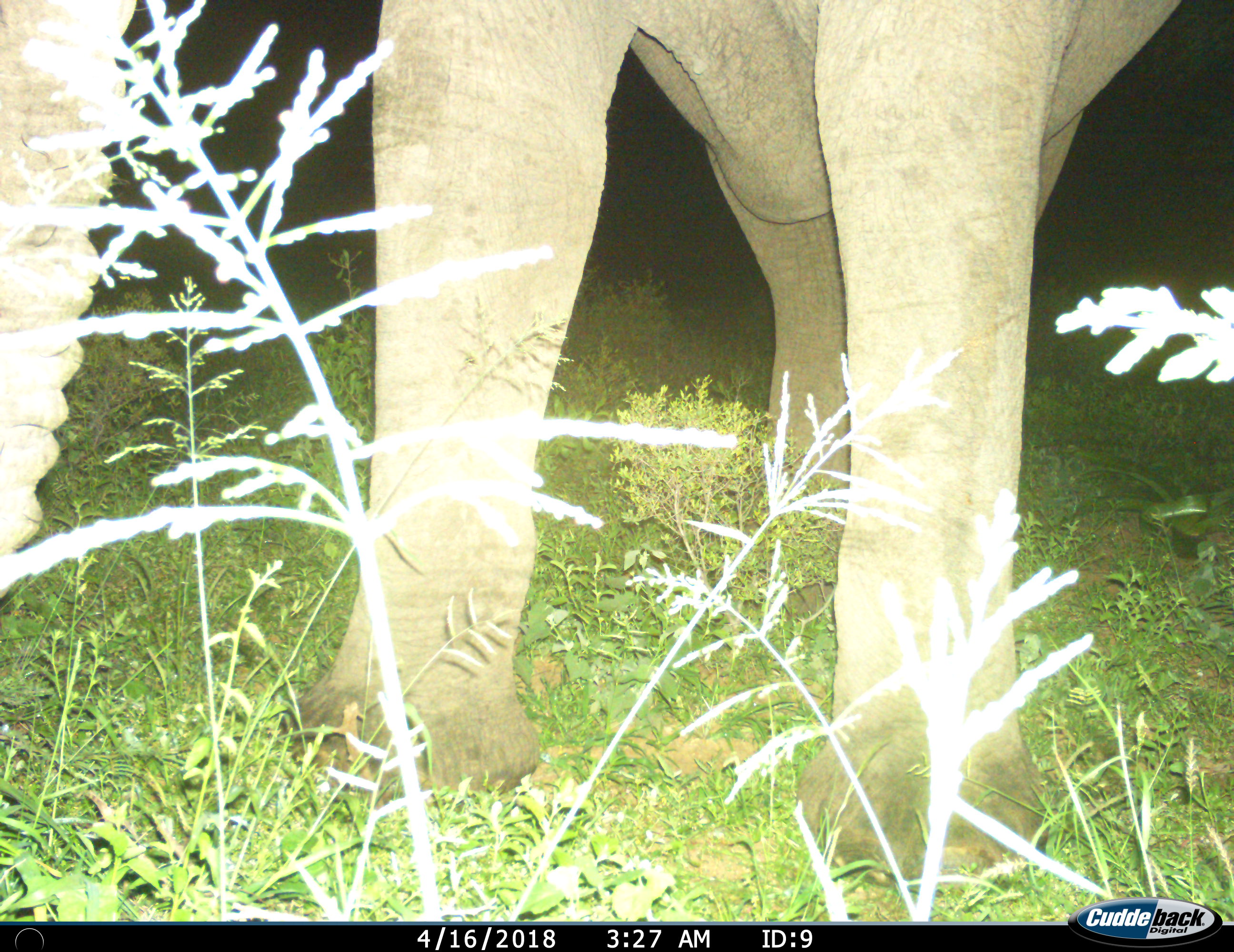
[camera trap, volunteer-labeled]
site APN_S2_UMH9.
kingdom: Animalia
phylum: Chordata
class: Mammalia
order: Proboscidea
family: Elephantidae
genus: Loxodonta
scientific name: Loxodonta africana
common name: african bush elephant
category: elephant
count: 1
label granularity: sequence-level